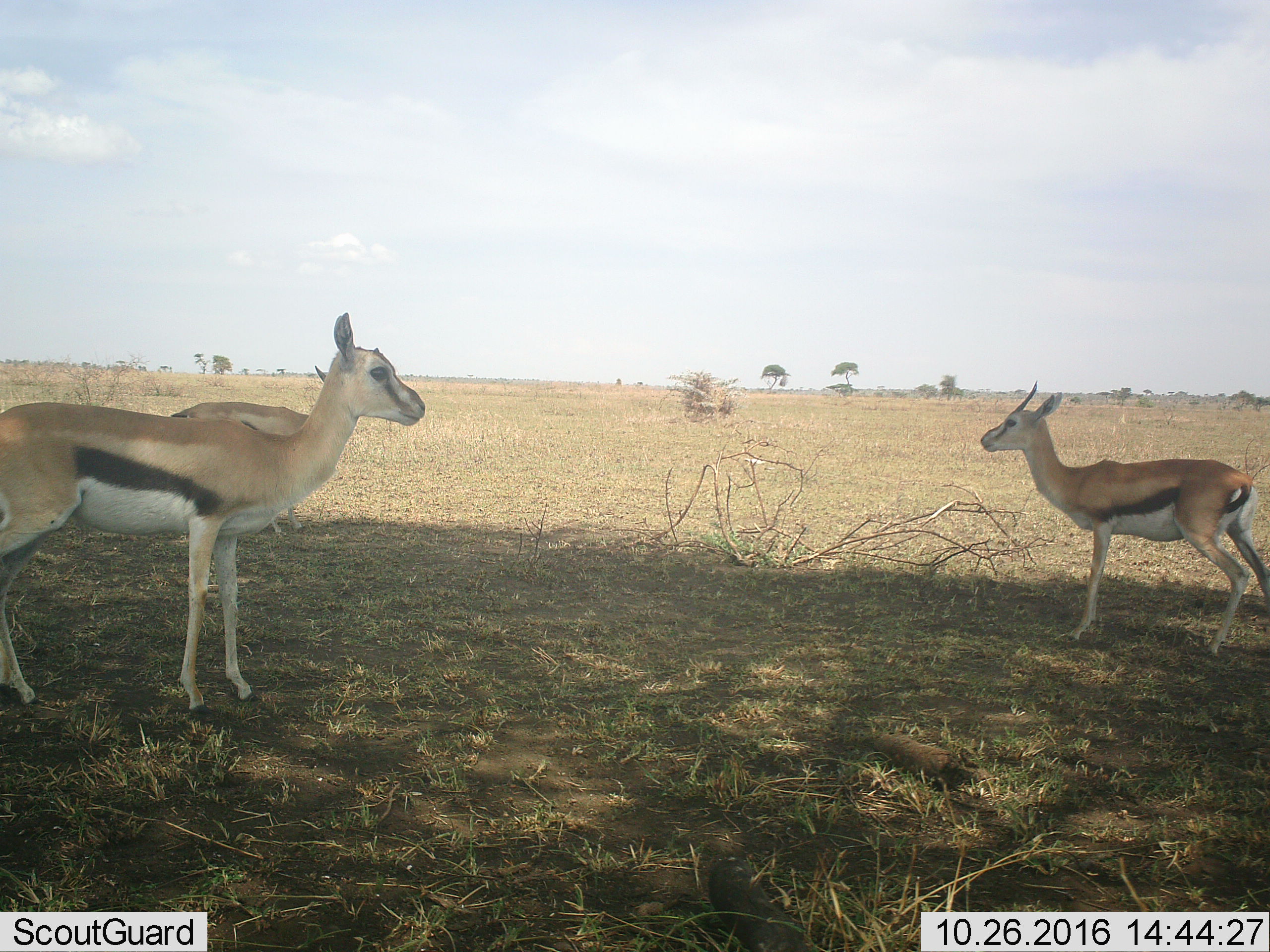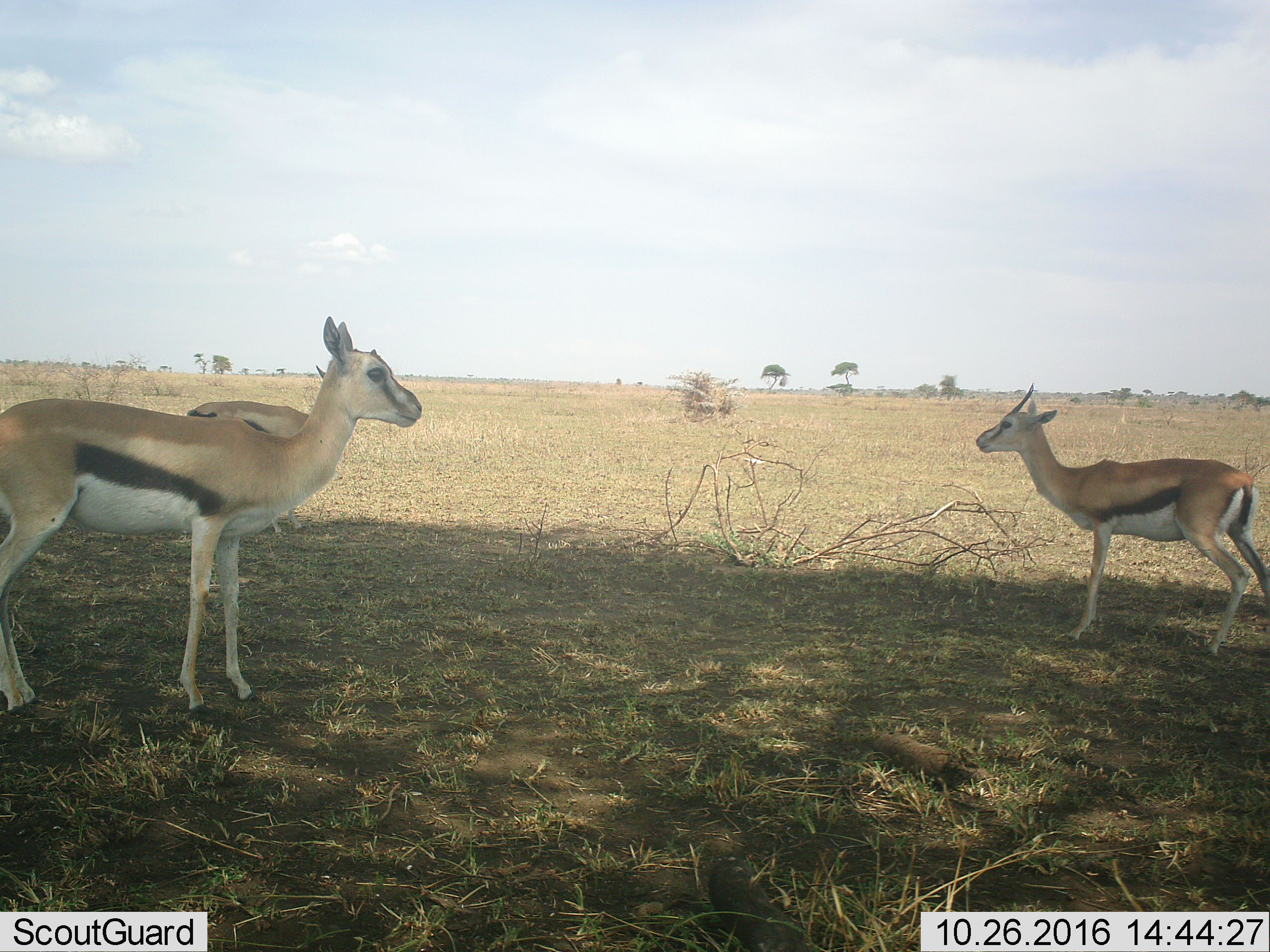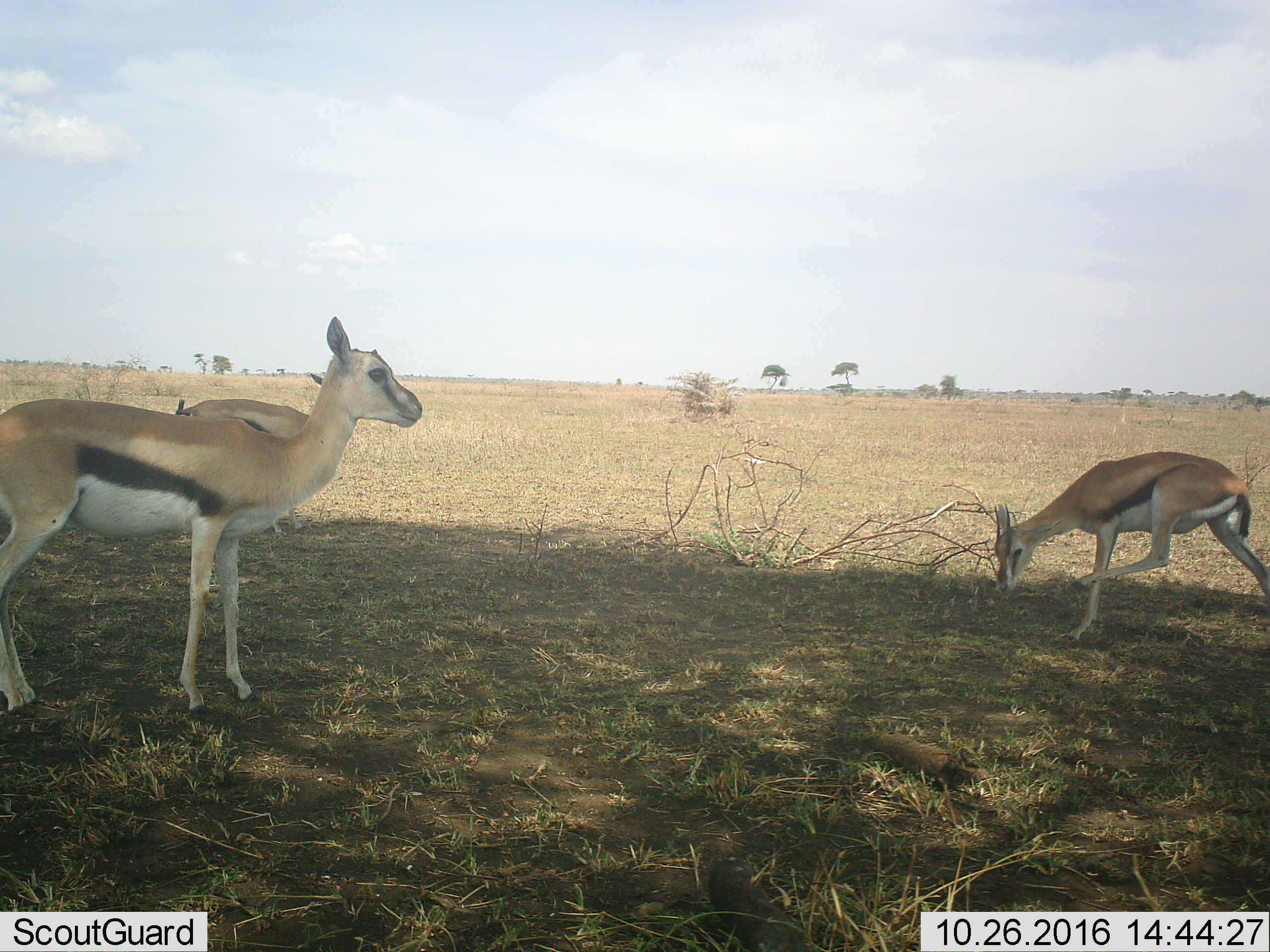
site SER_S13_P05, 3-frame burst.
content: unidentified animal